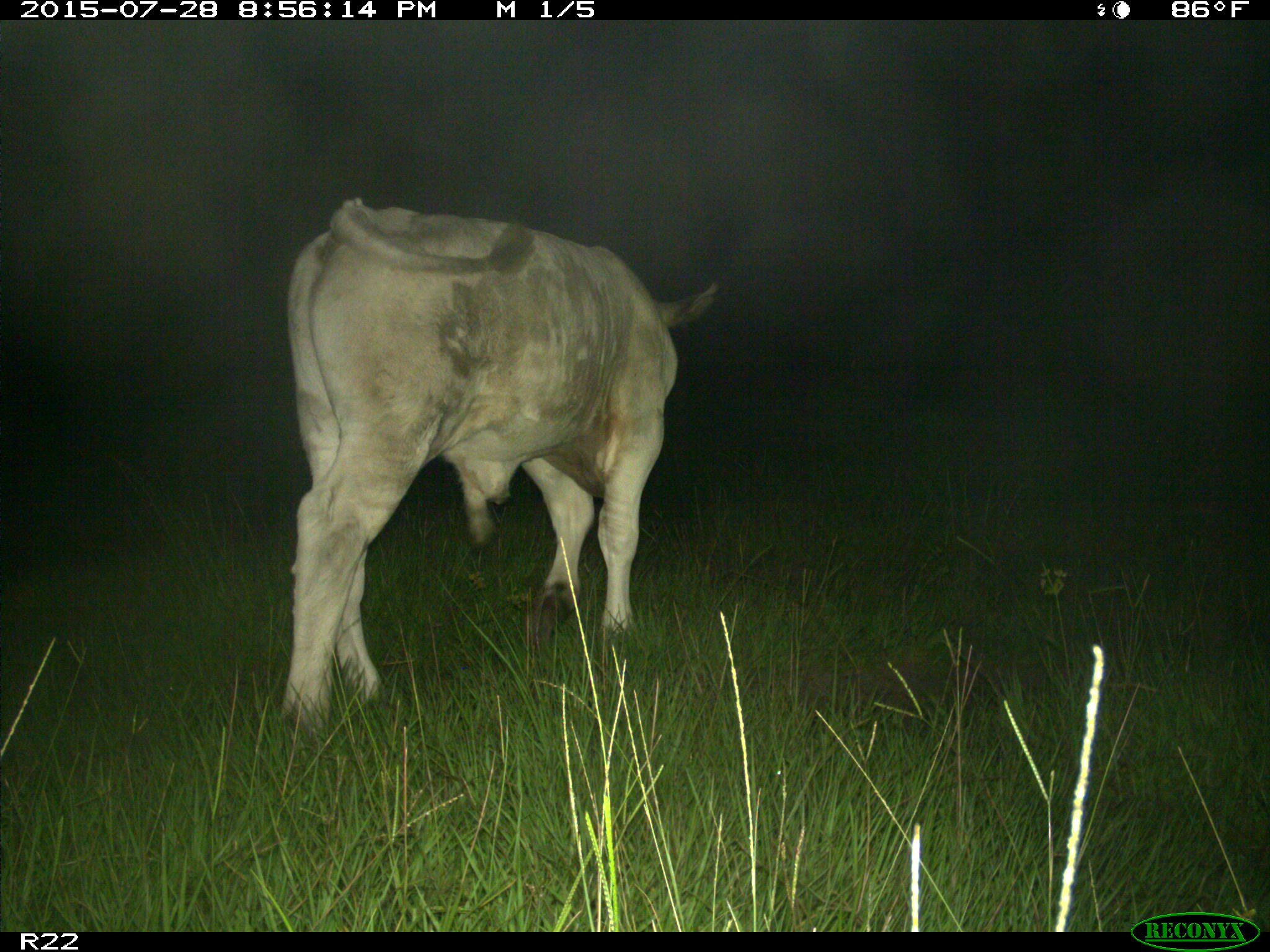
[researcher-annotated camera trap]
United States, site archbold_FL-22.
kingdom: Animalia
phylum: Chordata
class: Mammalia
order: Artiodactyla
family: Bovidae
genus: Bos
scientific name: Bos taurus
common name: domestic cow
Bos taurus (domestic cow).